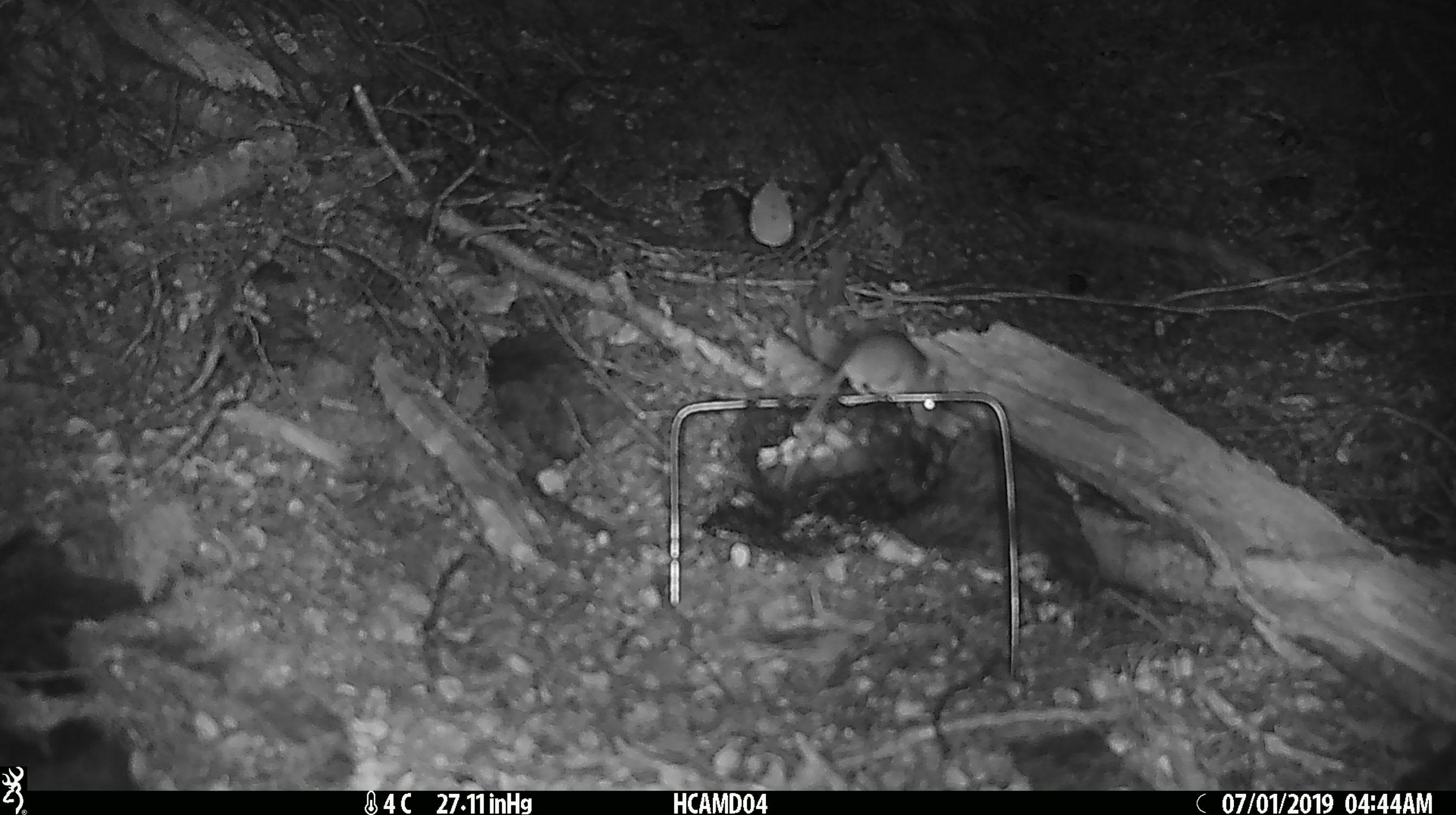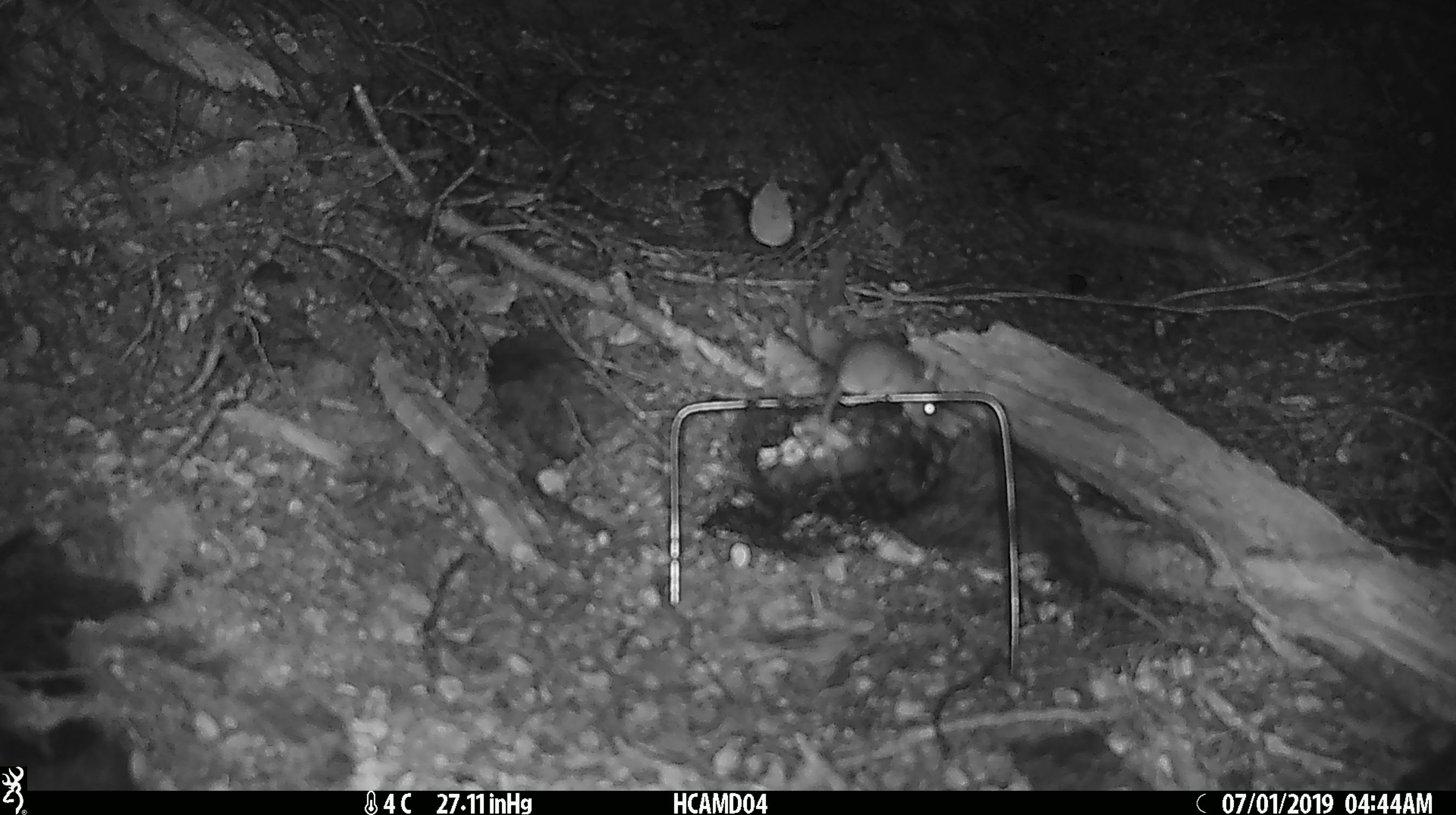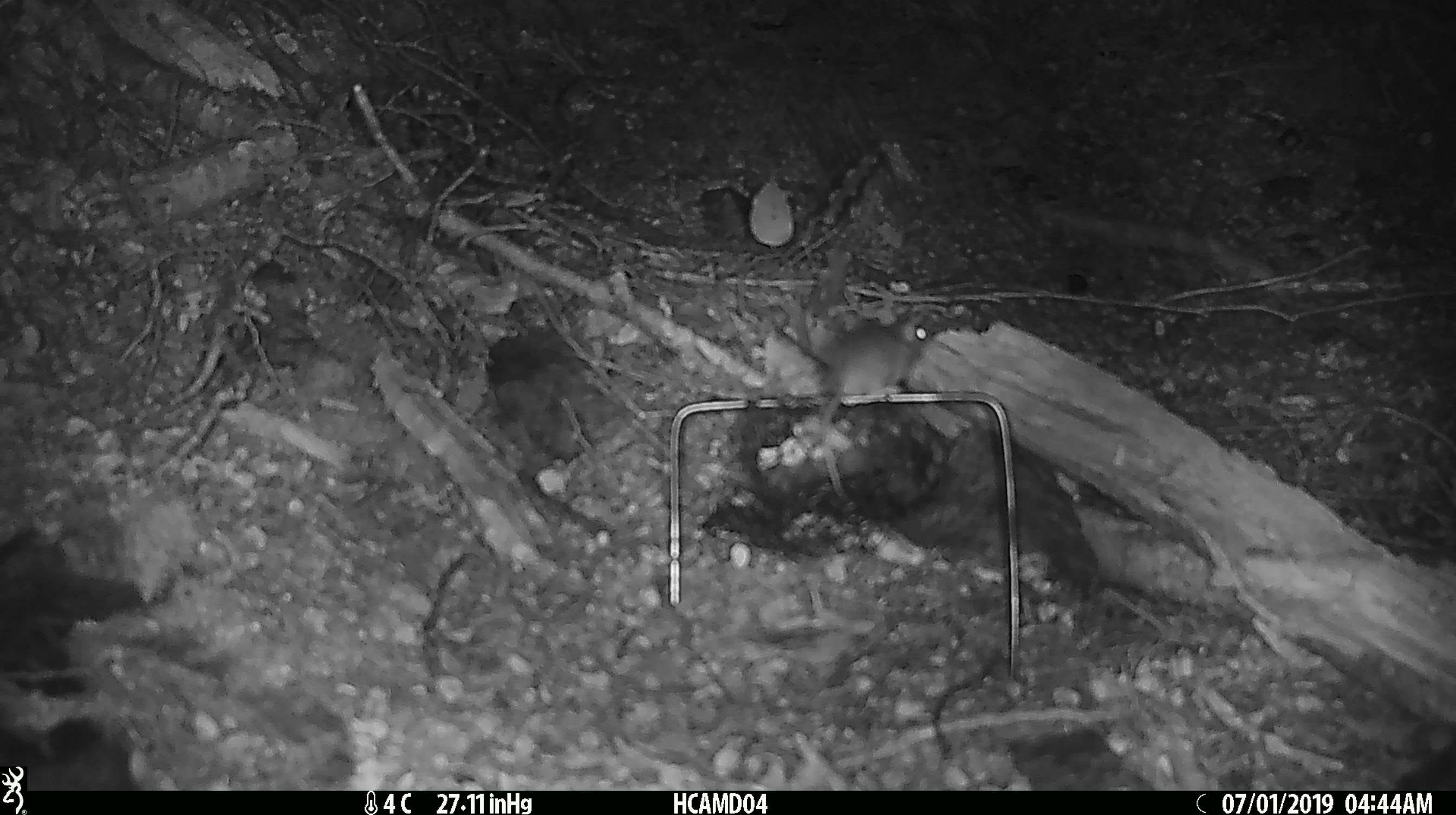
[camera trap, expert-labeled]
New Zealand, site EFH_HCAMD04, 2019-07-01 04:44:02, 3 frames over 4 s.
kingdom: Animalia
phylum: Chordata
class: Mammalia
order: Rodentia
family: Muridae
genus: Mus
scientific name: Mus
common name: mouse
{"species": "mouse (Mus)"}